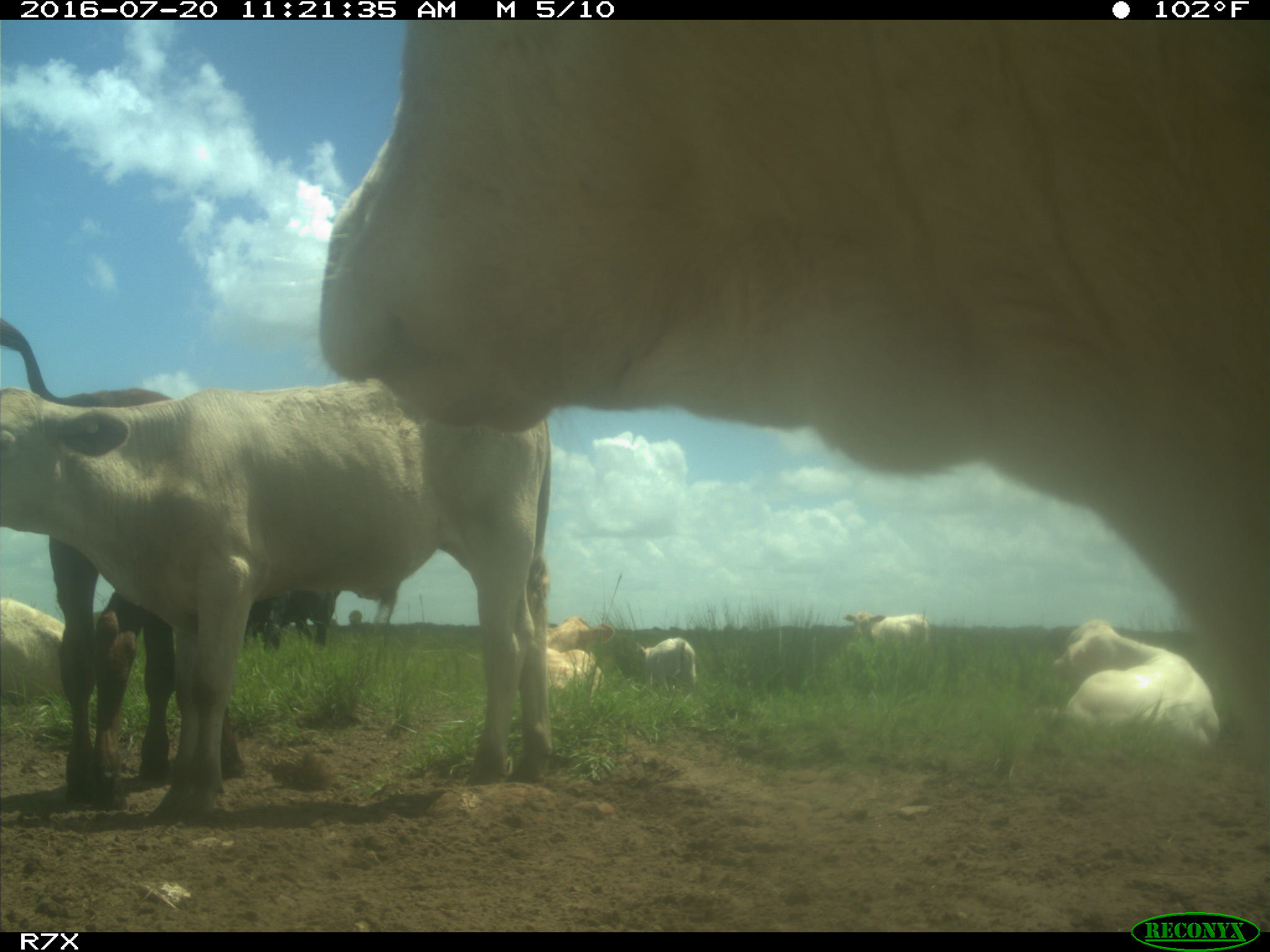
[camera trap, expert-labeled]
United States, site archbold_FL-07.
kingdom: Animalia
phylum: Chordata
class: Mammalia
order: Artiodactyla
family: Bovidae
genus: Bos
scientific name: Bos taurus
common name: domestic cow